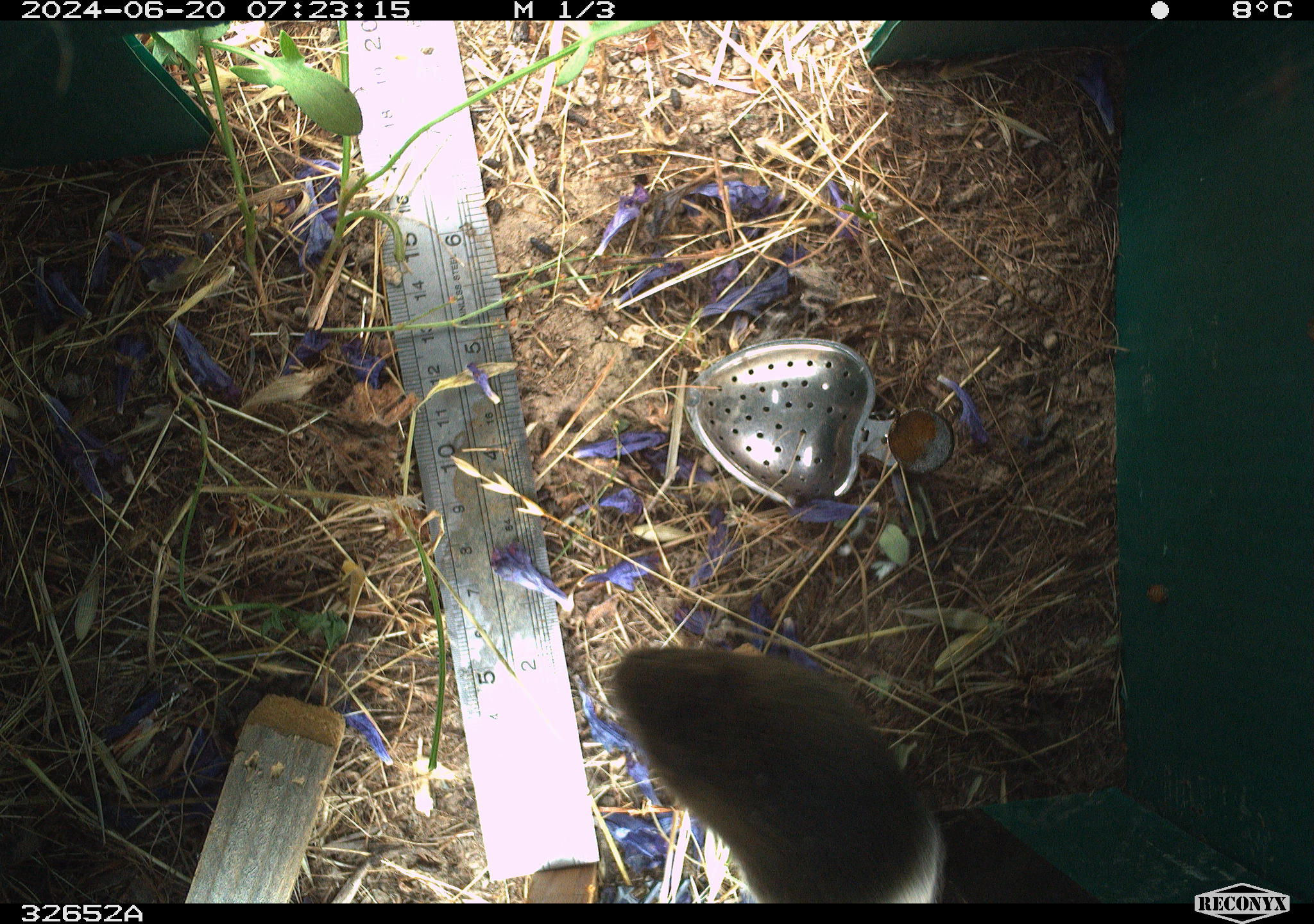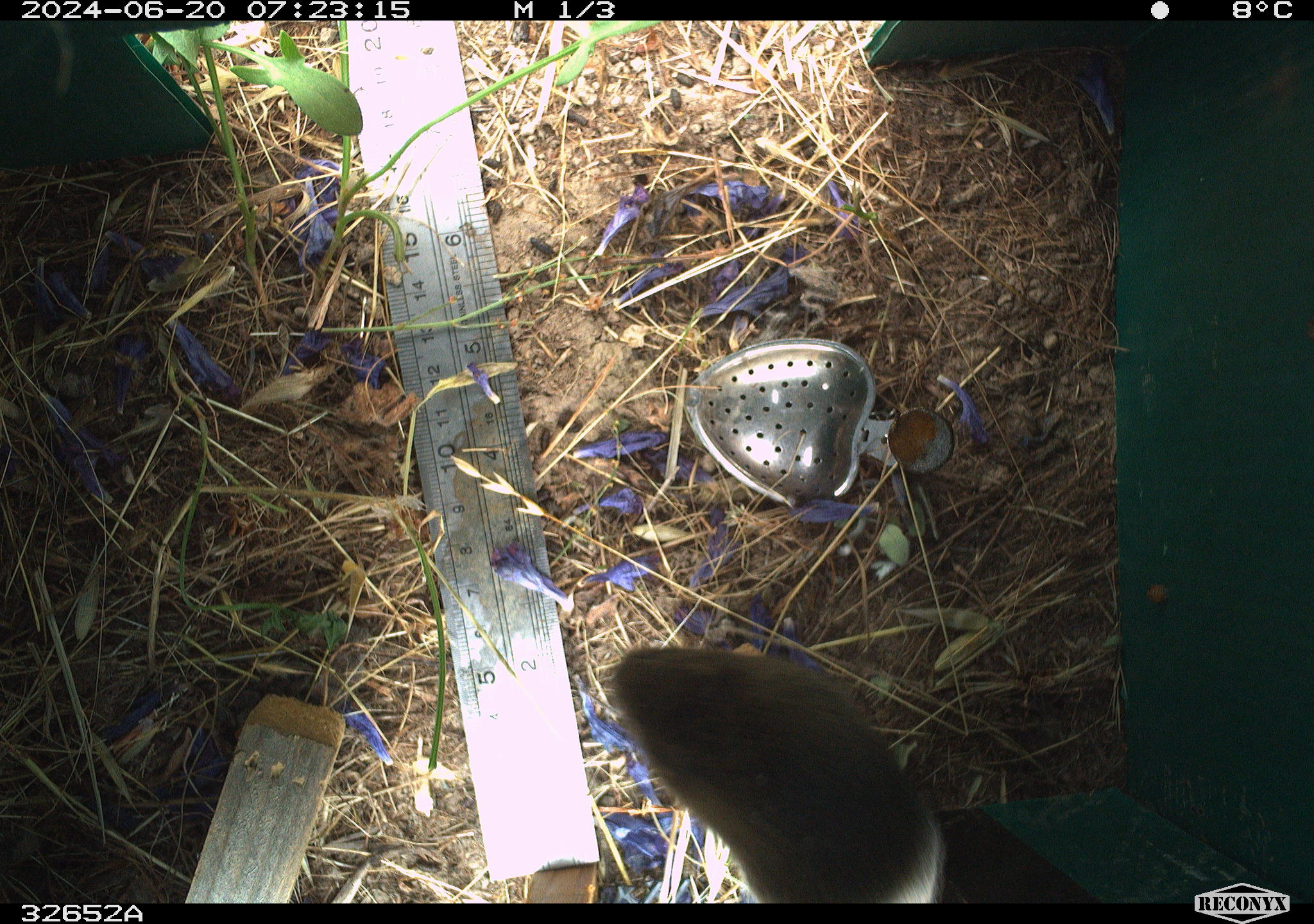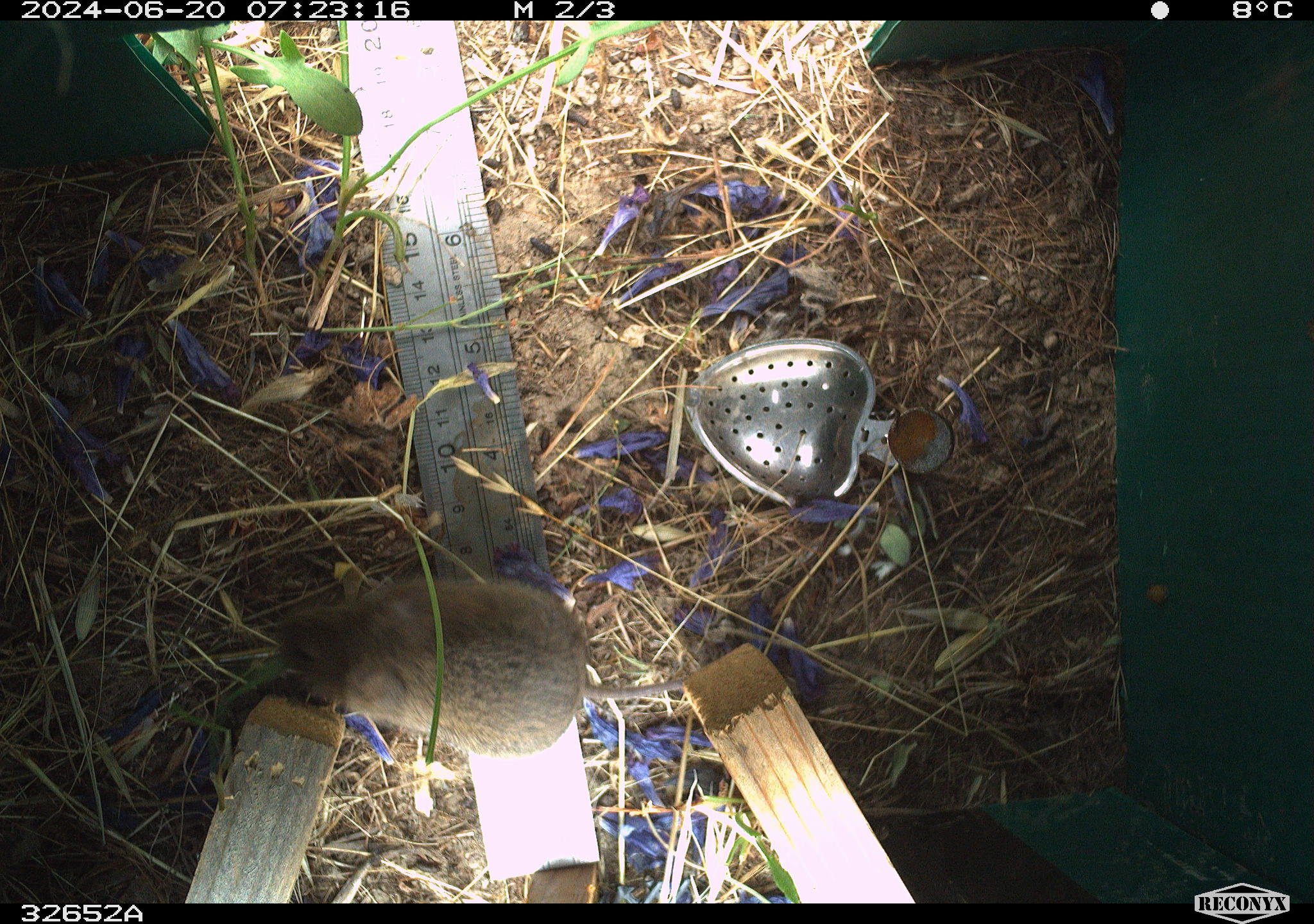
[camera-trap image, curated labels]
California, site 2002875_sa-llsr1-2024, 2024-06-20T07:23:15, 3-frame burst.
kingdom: Animalia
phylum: Chordata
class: Mammalia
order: Rodentia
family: Cricetidae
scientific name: Arvicolinae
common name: voles, lemmings, and muskrats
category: arvicolinae subfamily